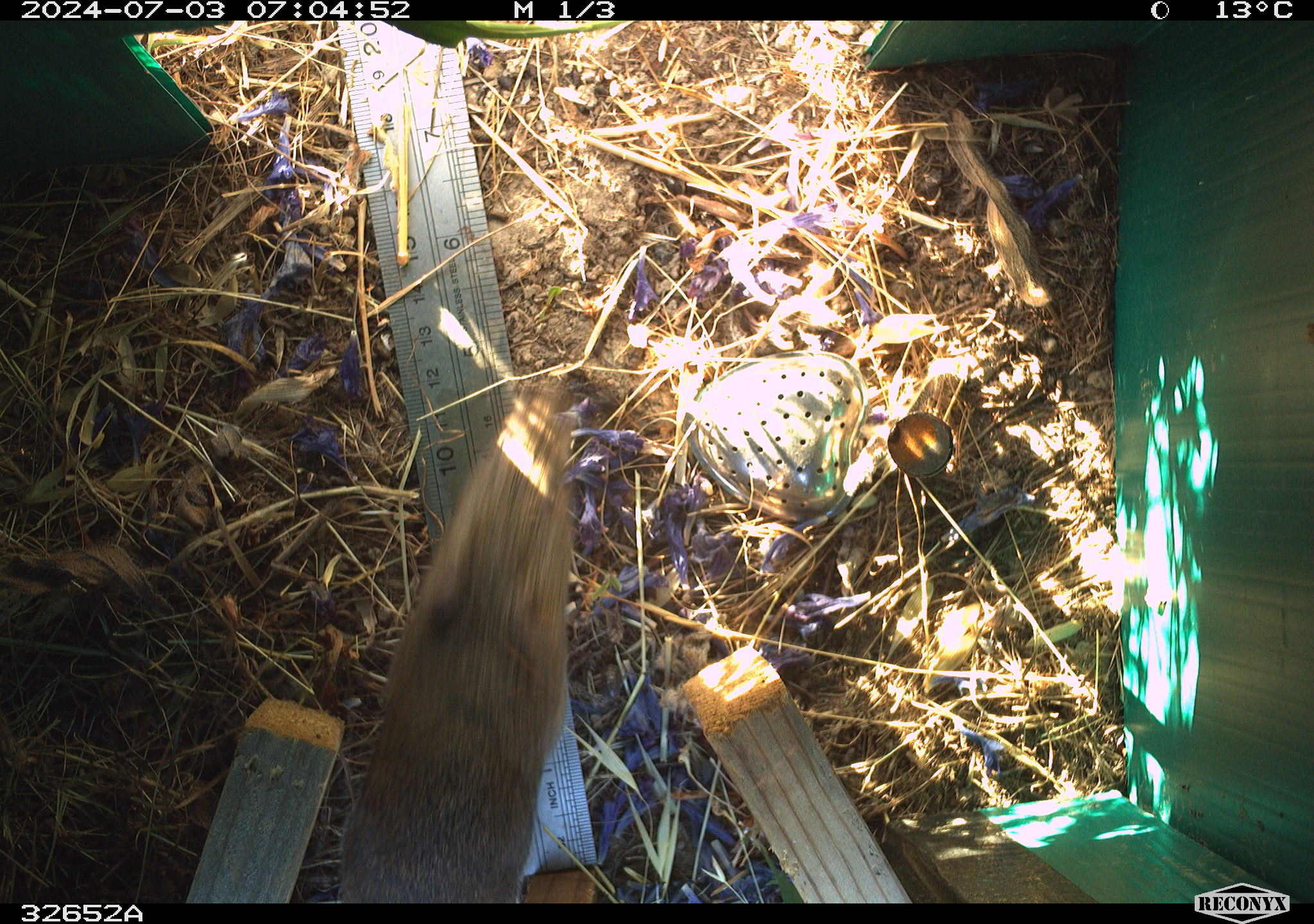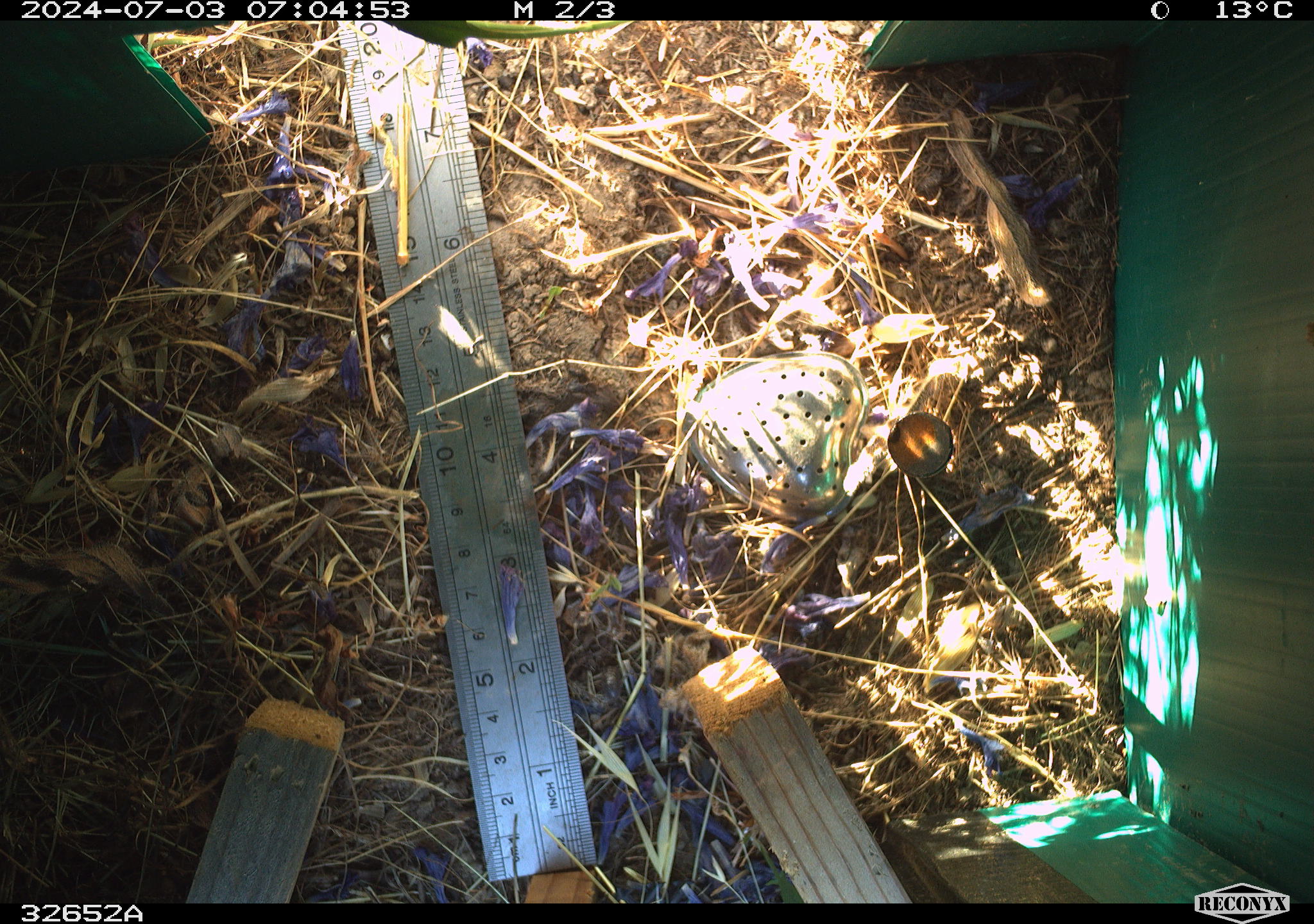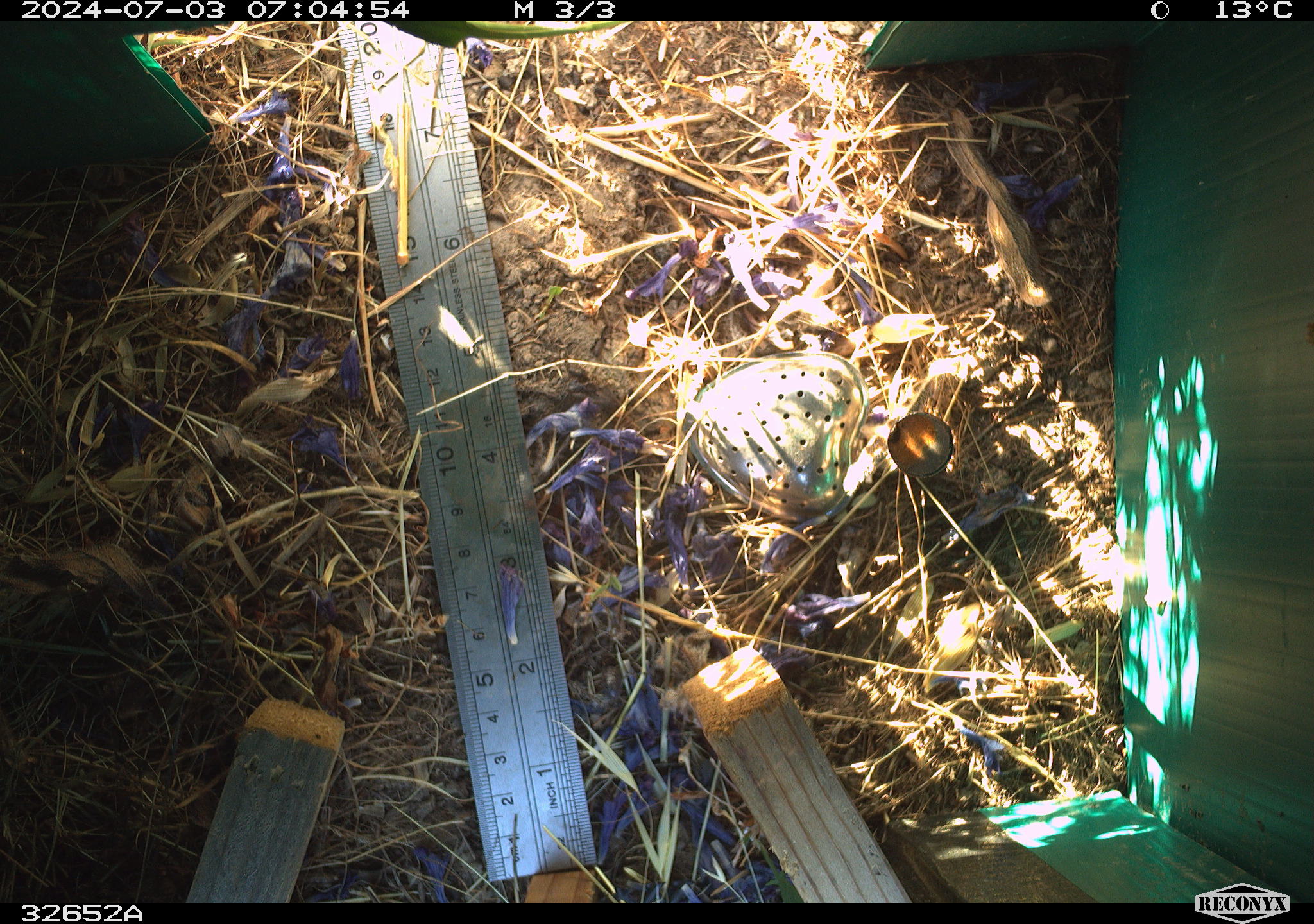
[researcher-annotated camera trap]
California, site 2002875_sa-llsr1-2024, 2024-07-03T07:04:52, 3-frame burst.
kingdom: Animalia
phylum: Chordata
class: Mammalia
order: Rodentia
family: Cricetidae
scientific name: Arvicolinae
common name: voles, lemmings, and muskrats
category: arvicolinae subfamily